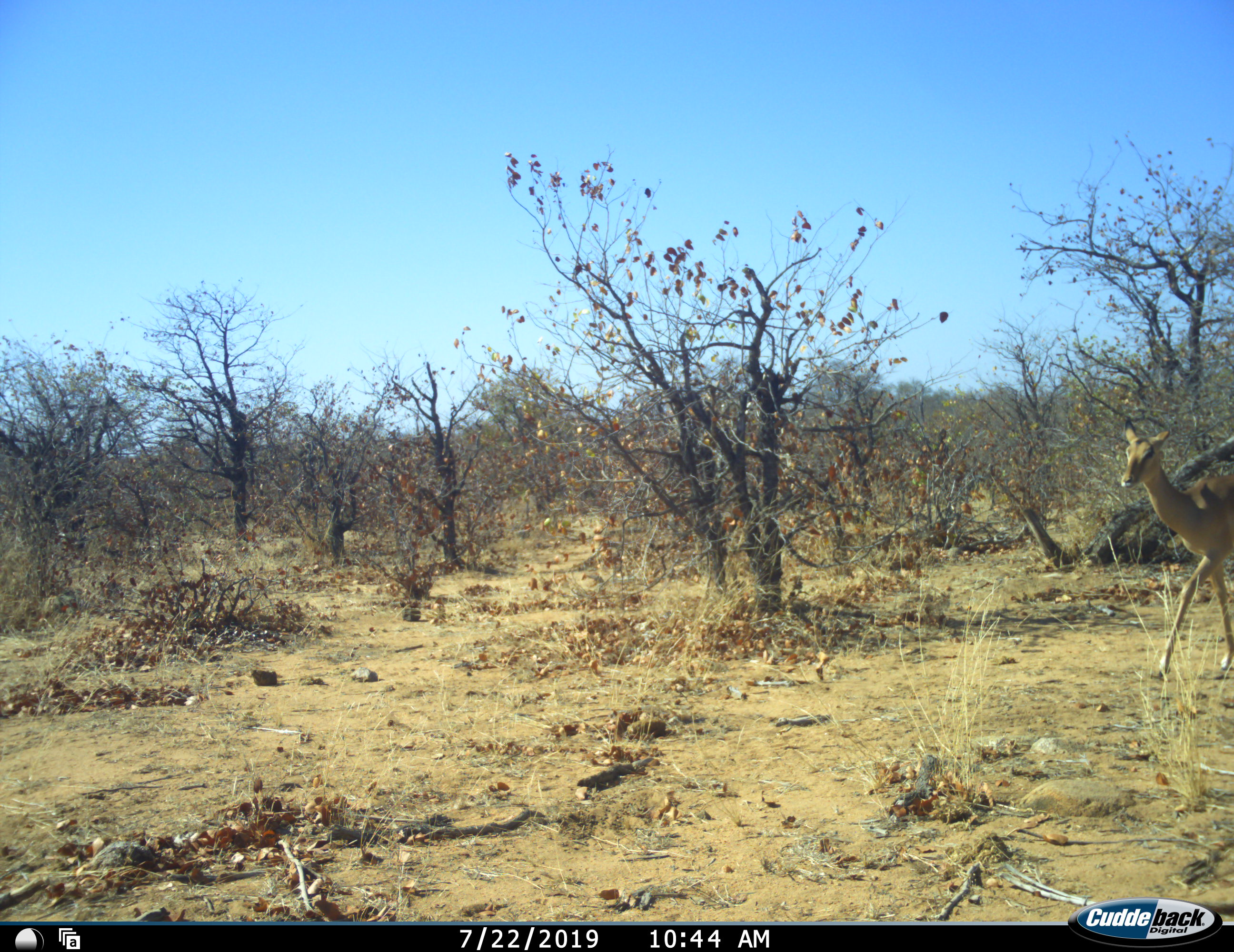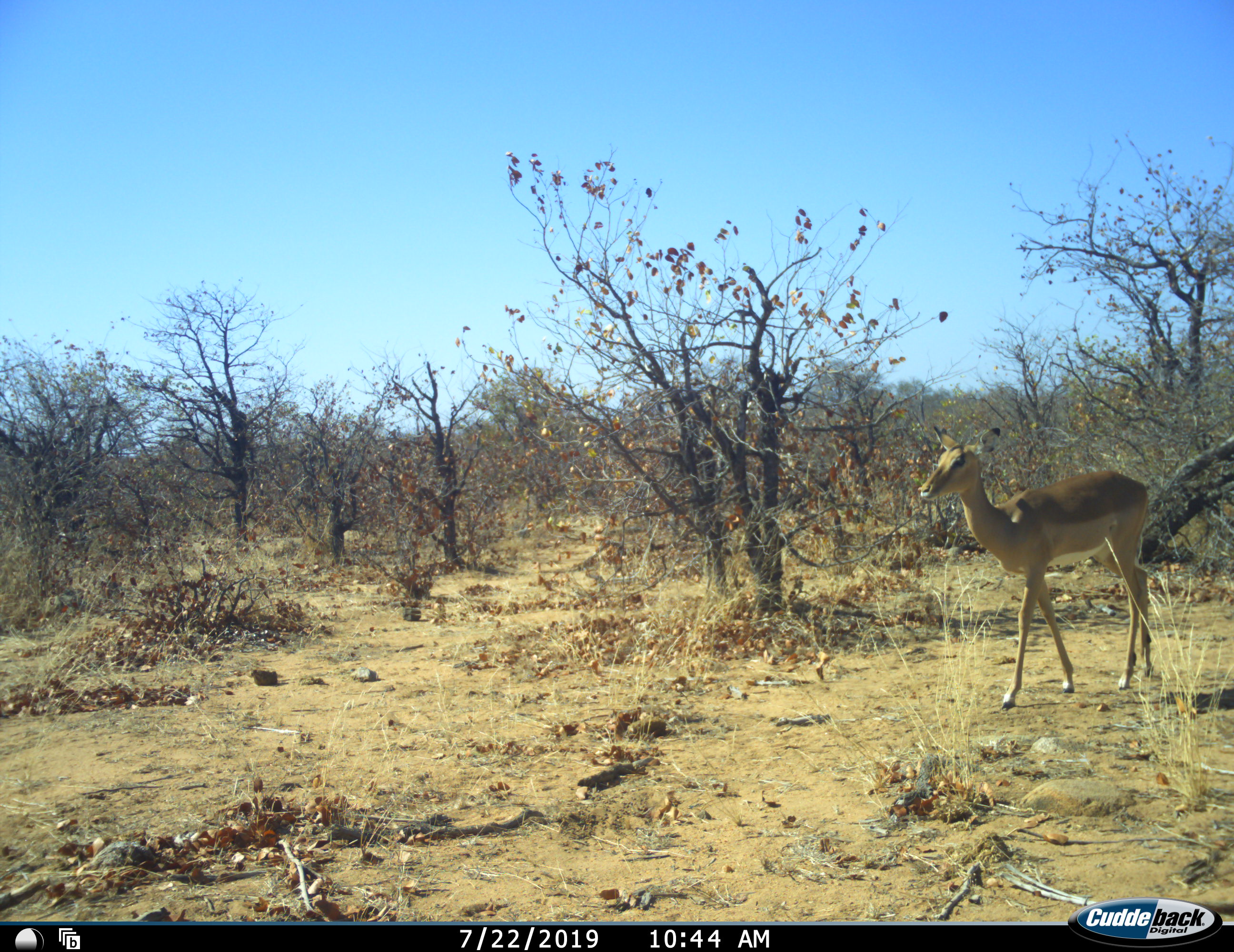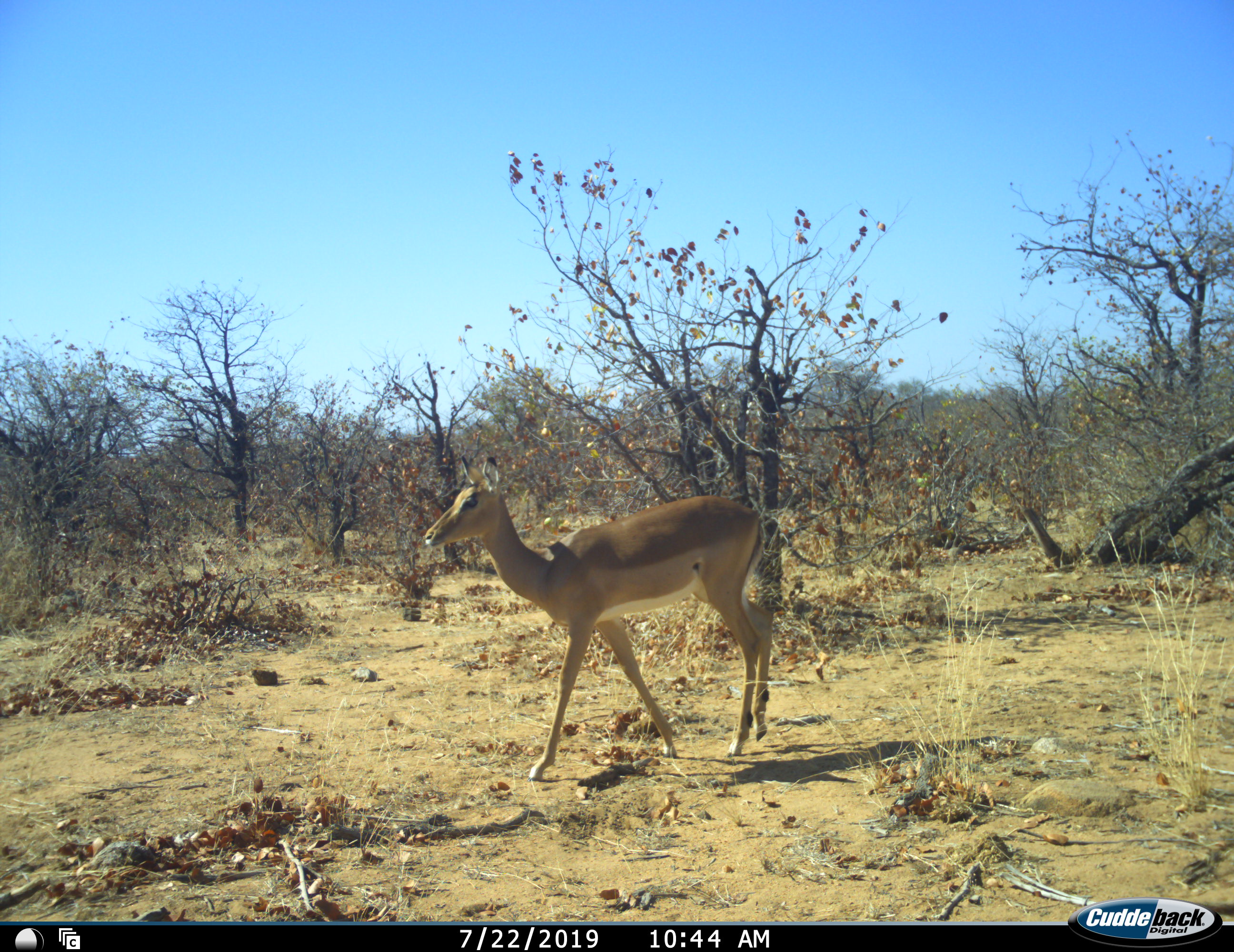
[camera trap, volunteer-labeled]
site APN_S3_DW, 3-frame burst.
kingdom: Animalia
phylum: Chordata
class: Mammalia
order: Artiodactyla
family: Bovidae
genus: Aepyceros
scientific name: Aepyceros melampus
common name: impala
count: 1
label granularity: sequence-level